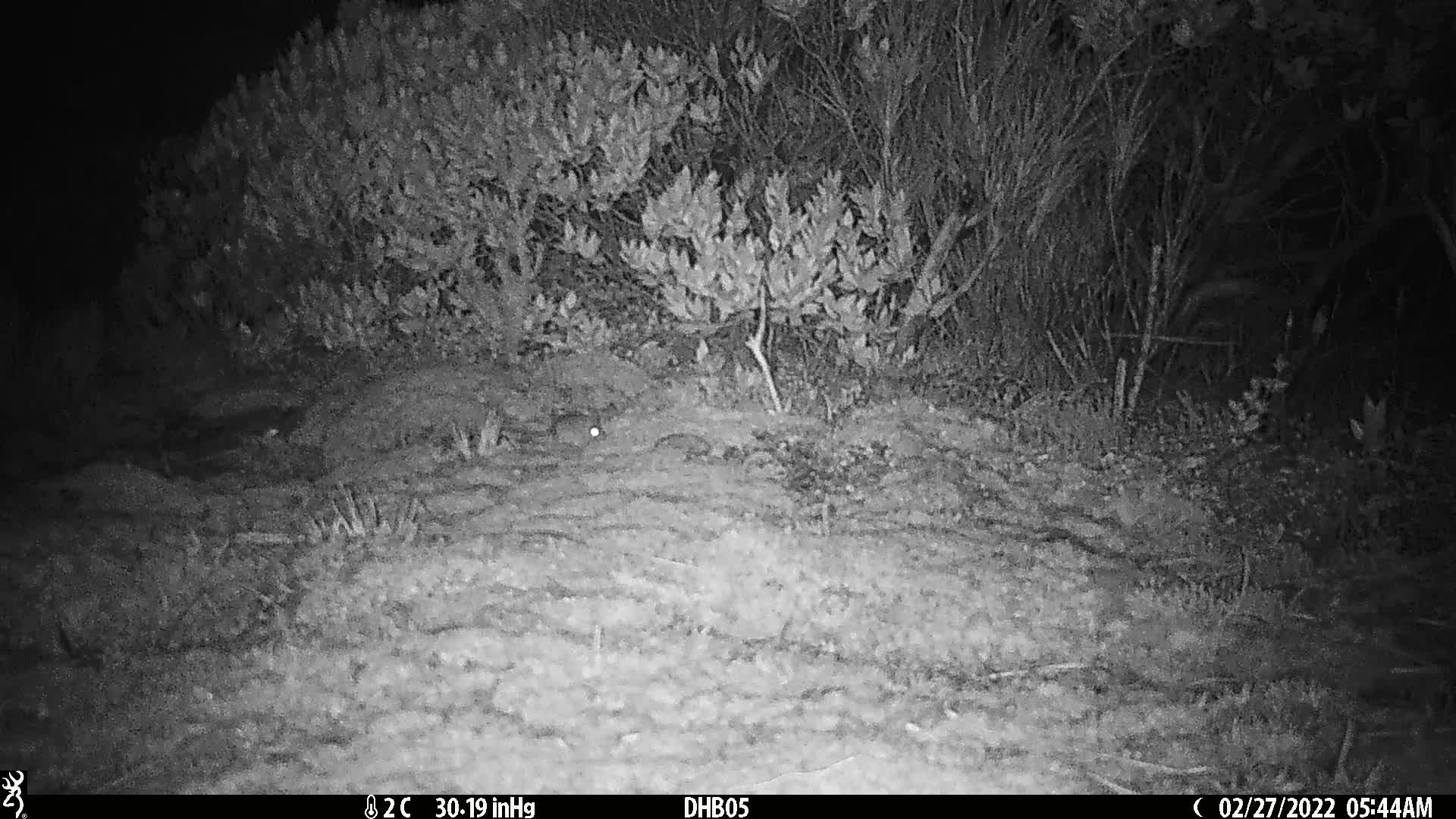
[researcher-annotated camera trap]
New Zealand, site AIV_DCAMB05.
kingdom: Animalia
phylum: Chordata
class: Mammalia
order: Rodentia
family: Muridae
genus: Mus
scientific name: Mus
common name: mouse